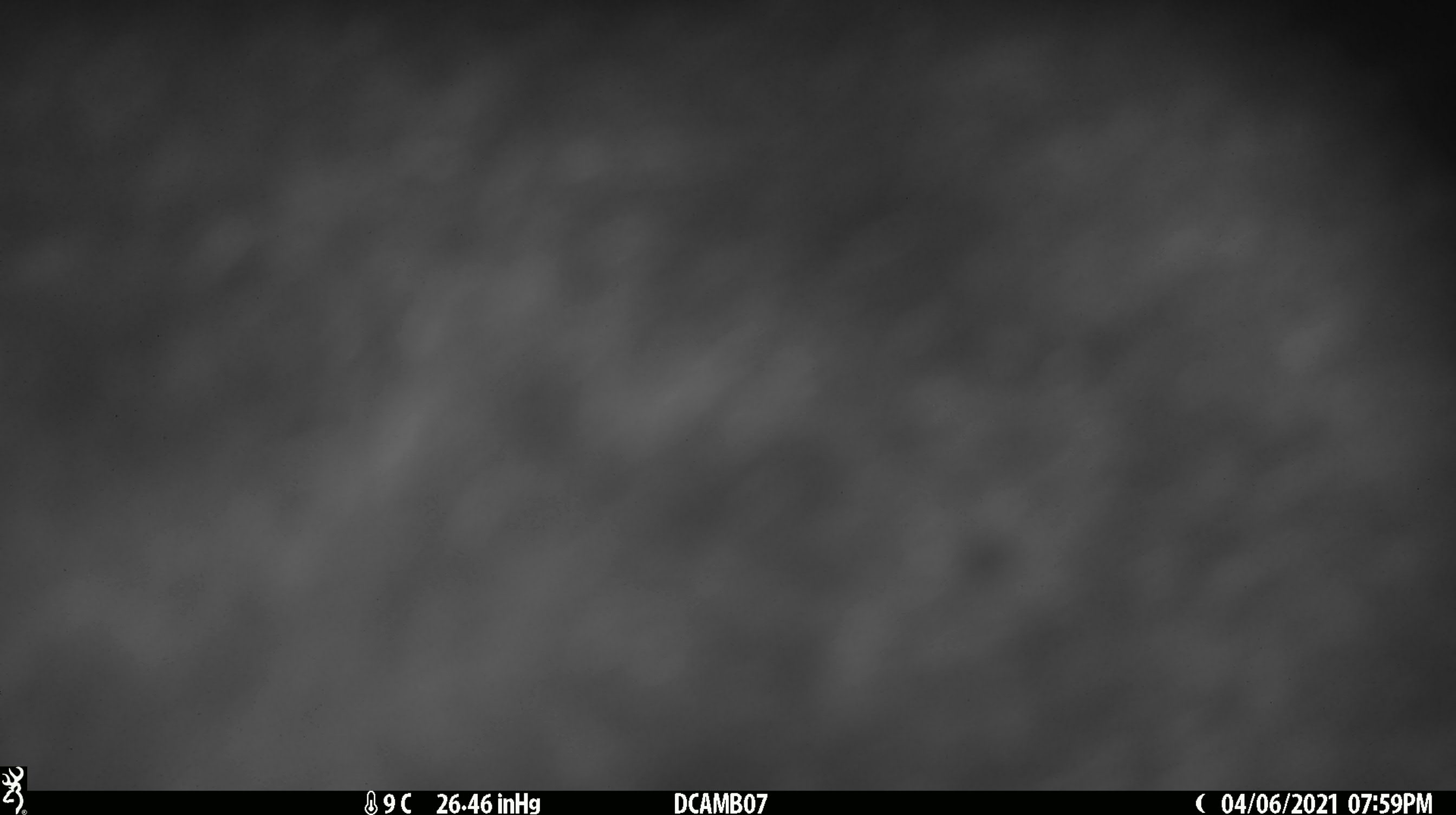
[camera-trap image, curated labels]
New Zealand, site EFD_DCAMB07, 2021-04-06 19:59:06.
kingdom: Animalia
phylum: Chordata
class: Mammalia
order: Diprotodontia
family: Phalangeridae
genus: Trichosurus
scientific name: Trichosurus vulpecula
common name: common brushtail possum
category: possum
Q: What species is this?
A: Possum (common brushtail possum) (Trichosurus vulpecula).